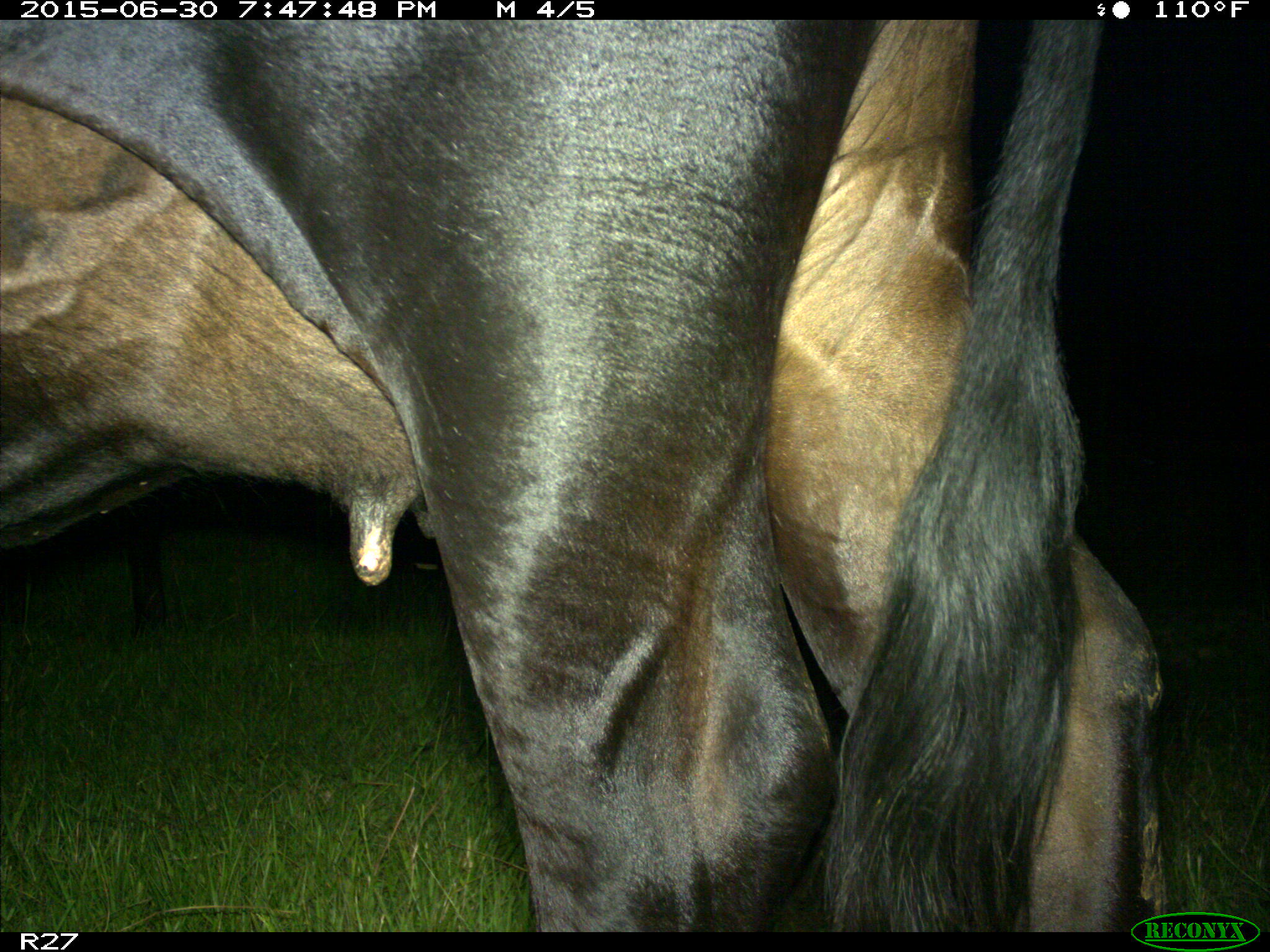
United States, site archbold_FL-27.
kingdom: Animalia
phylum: Chordata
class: Mammalia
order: Artiodactyla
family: Bovidae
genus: Bos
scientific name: Bos taurus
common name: domestic cow